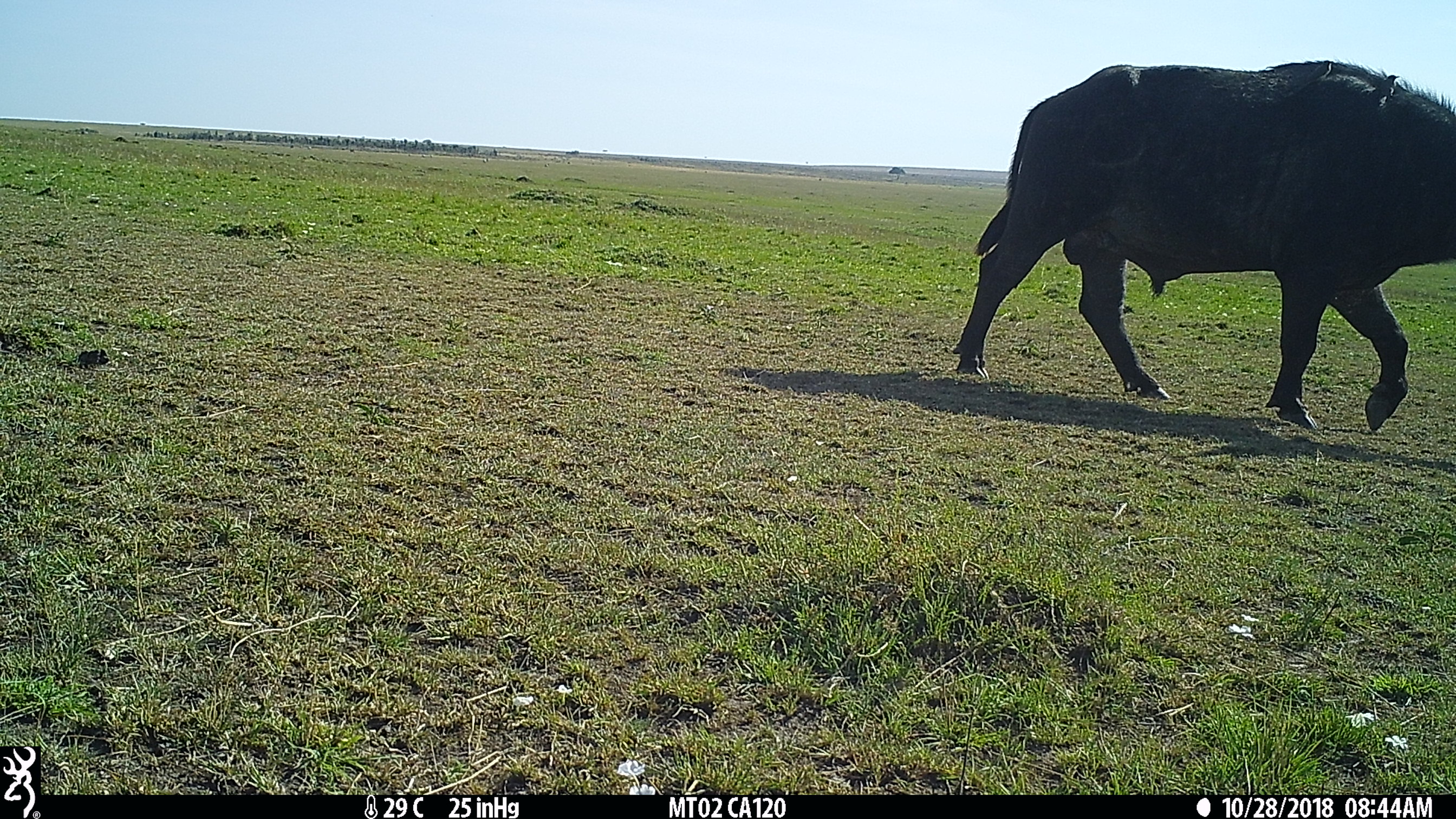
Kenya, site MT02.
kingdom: Animalia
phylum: Chordata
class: Mammalia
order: Artiodactyla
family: Bovidae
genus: Syncerus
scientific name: Syncerus caffer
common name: buffalo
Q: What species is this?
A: Buffalo (Syncerus caffer).